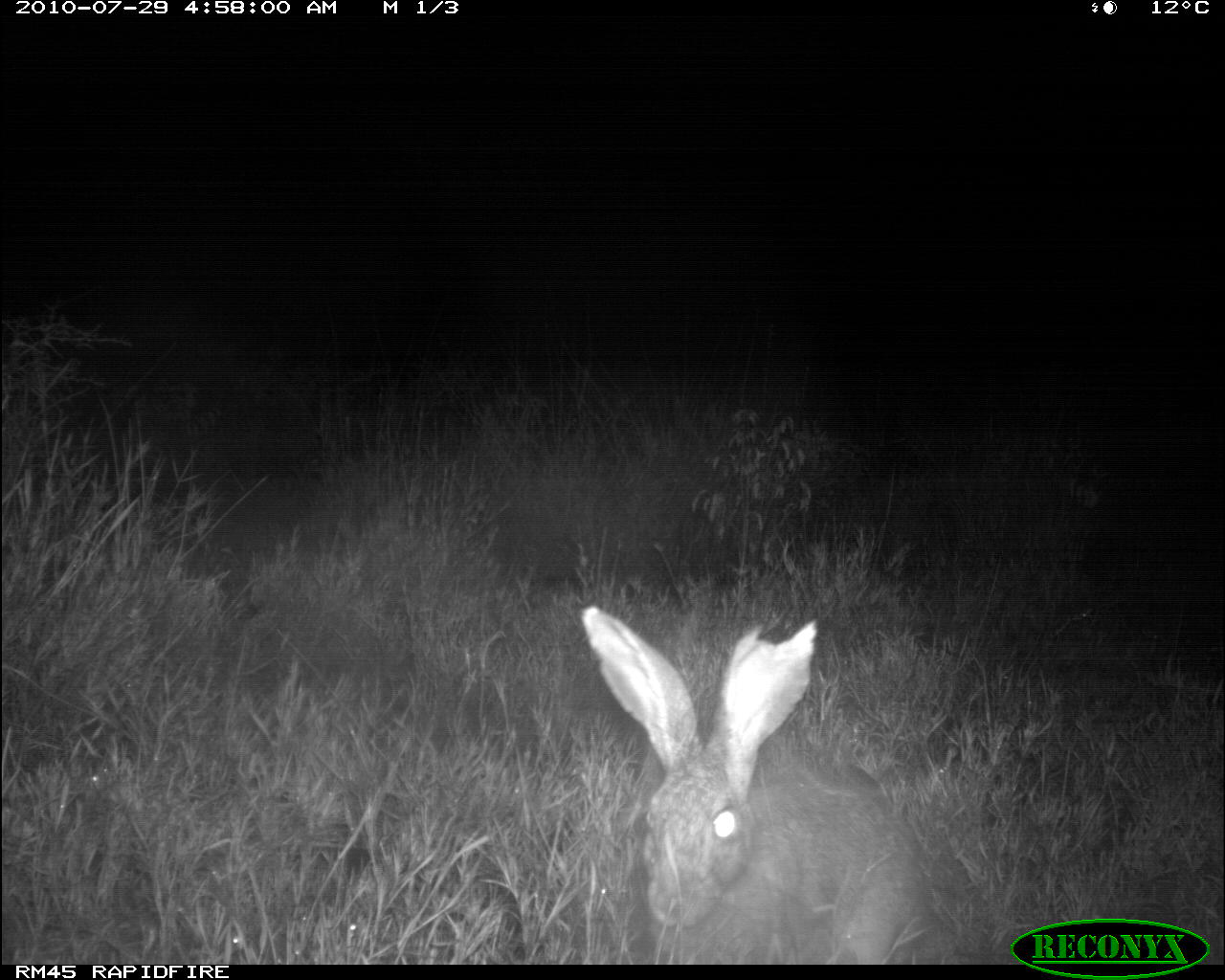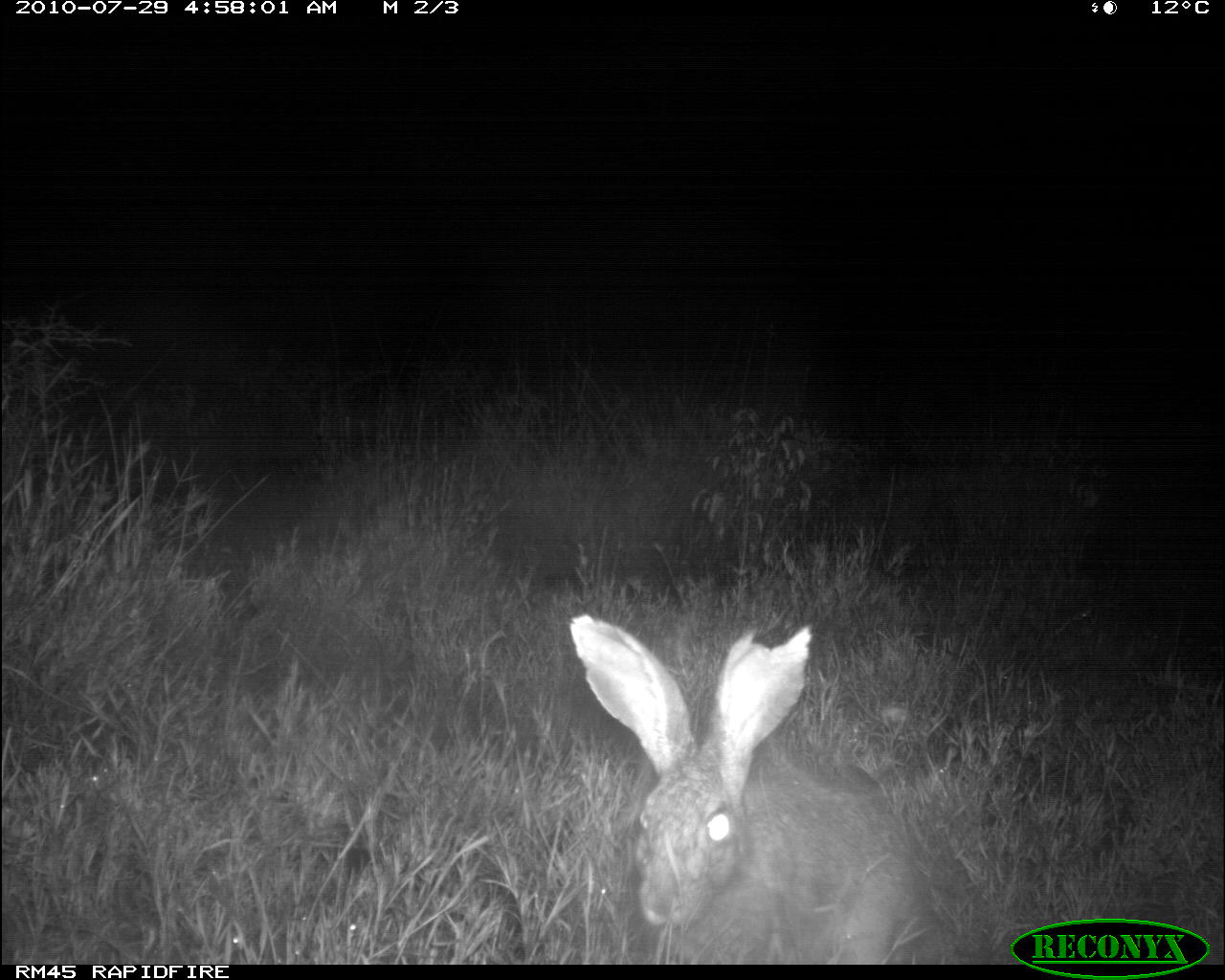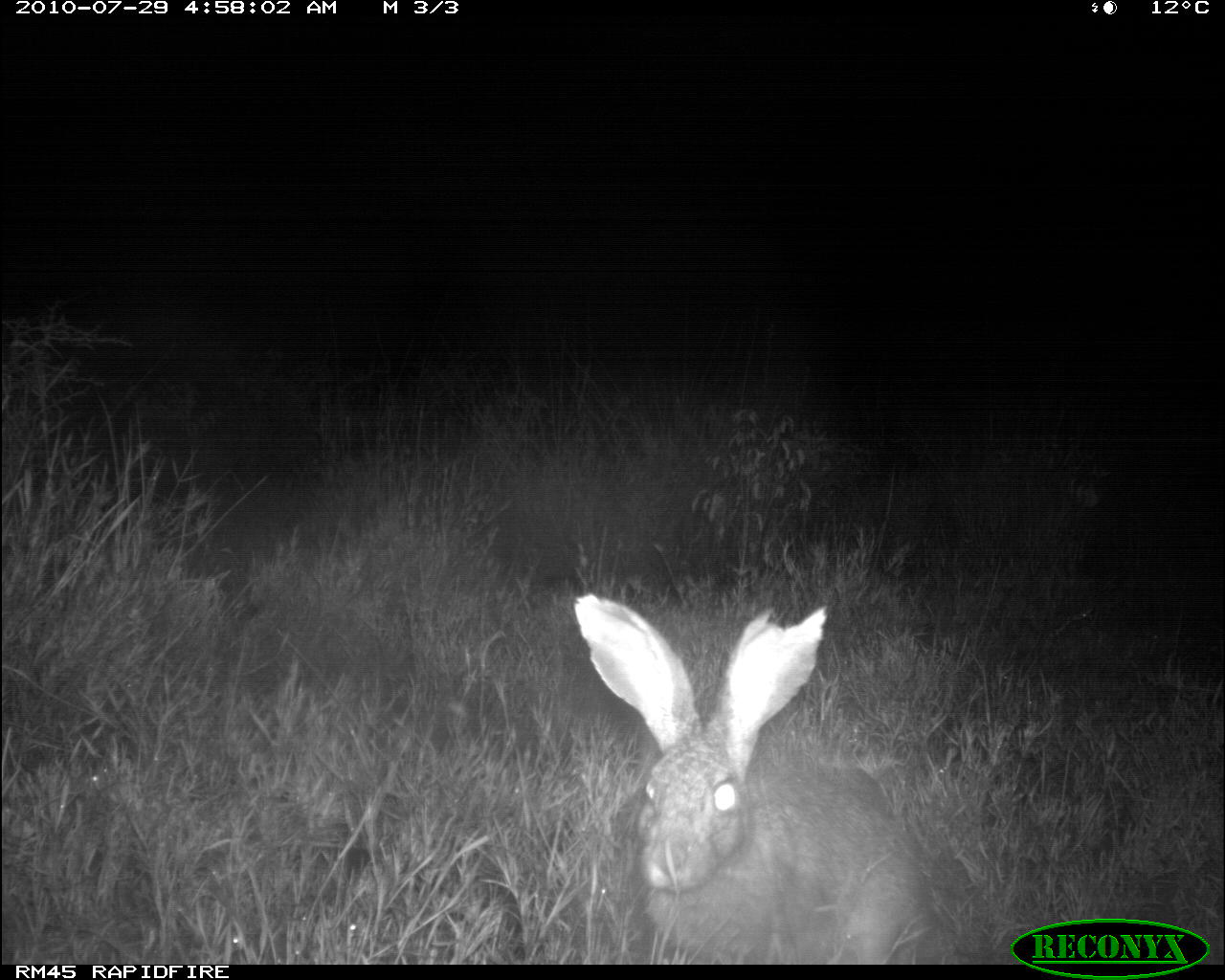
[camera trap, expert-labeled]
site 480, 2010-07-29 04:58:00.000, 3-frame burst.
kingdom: Animalia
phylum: Chordata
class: Mammalia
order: Lagomorpha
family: Leporidae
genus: Lepus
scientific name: Lepus saxatilis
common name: scrub hare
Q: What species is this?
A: Lepus saxatilis (scrub hare).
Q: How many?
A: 1.